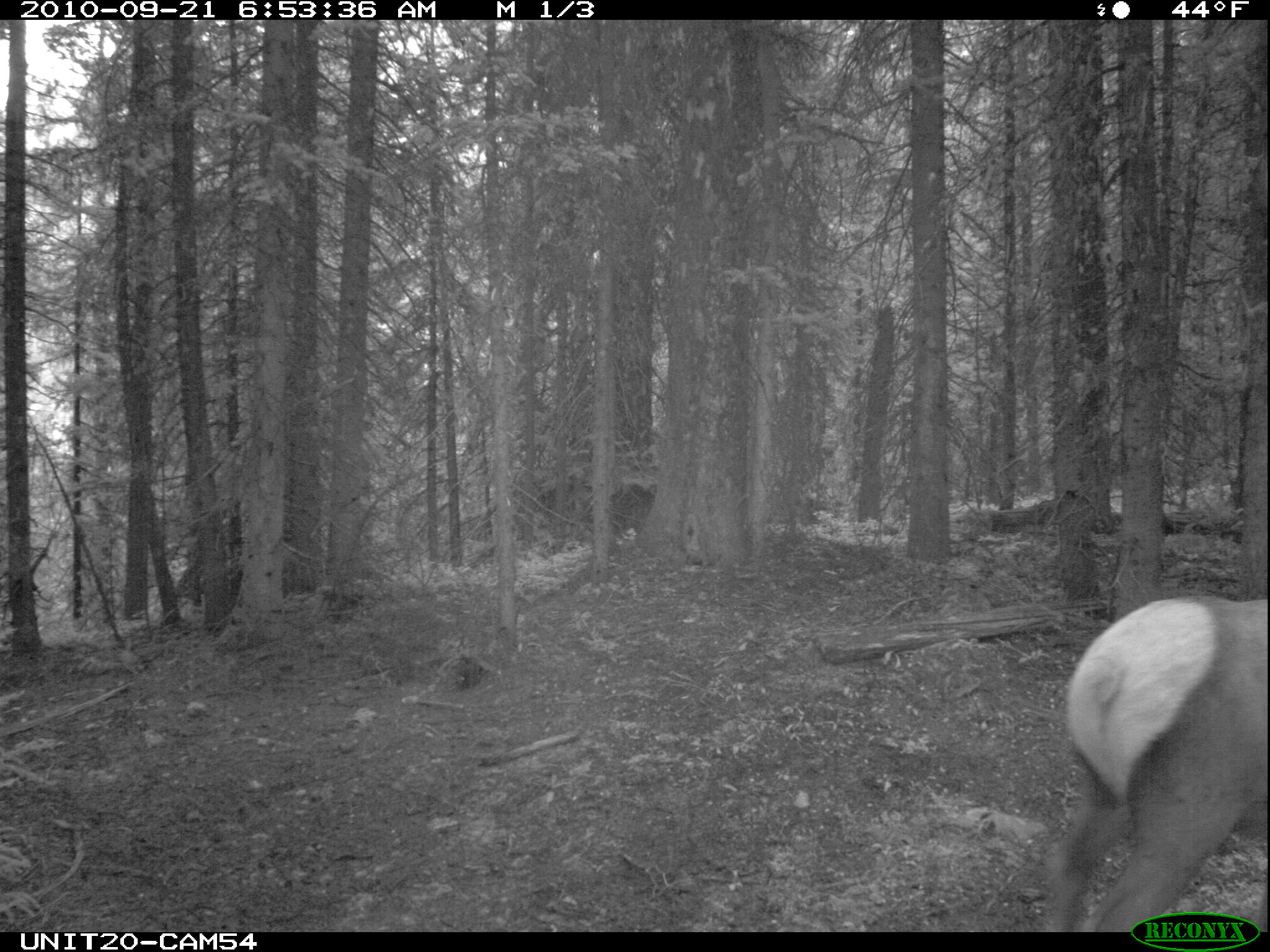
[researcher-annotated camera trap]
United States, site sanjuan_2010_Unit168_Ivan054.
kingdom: Animalia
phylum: Chordata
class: Mammalia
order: Artiodactyla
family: Cervidae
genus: Cervus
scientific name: Cervus elaphus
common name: red deer